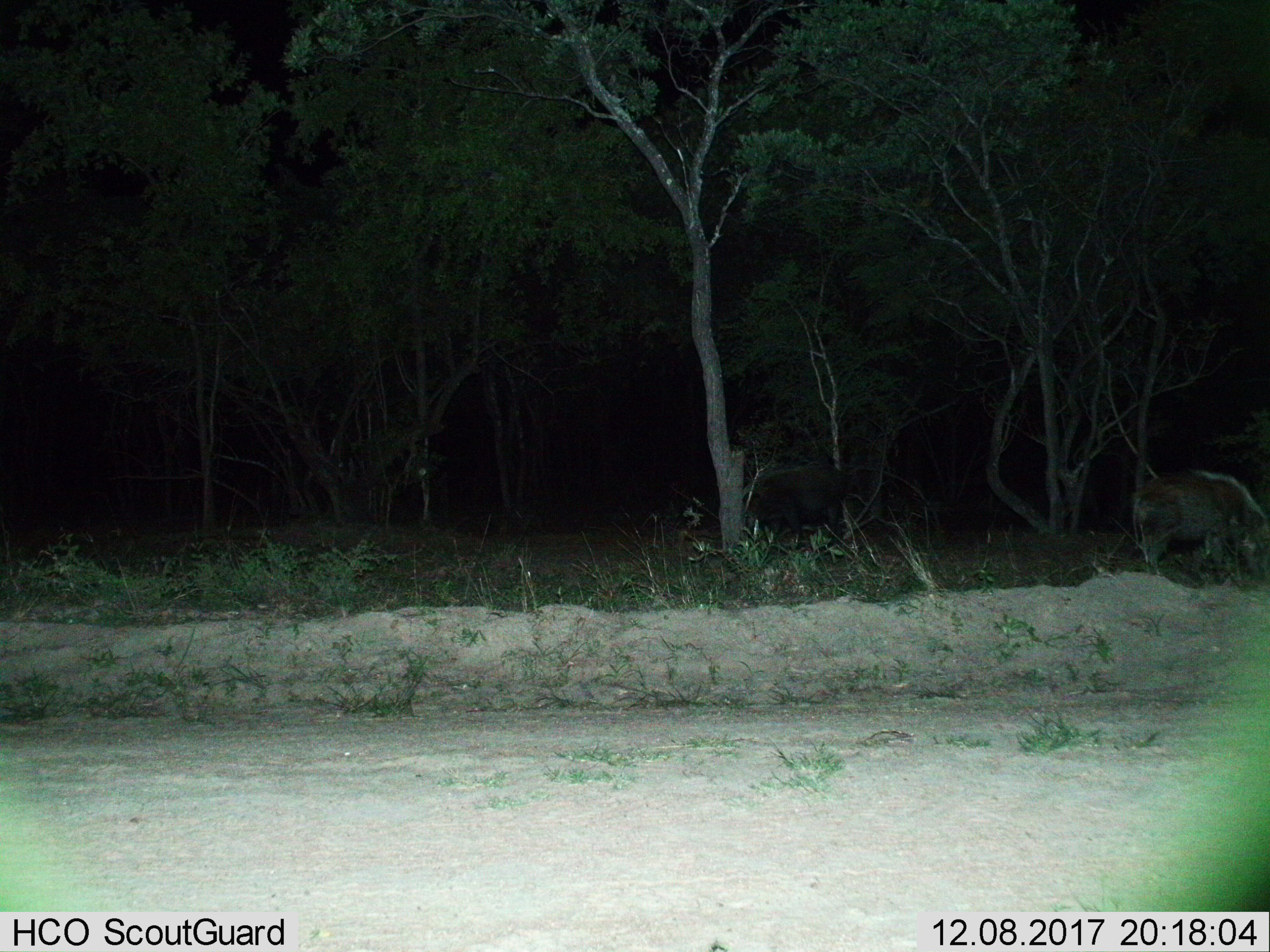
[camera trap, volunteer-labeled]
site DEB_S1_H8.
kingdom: Animalia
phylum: Chordata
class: Mammalia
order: Artiodactyla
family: Suidae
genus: Potamochoerus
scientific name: Potamochoerus larvatus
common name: bushpig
Bushpig (Potamochoerus larvatus), count 1. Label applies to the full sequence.